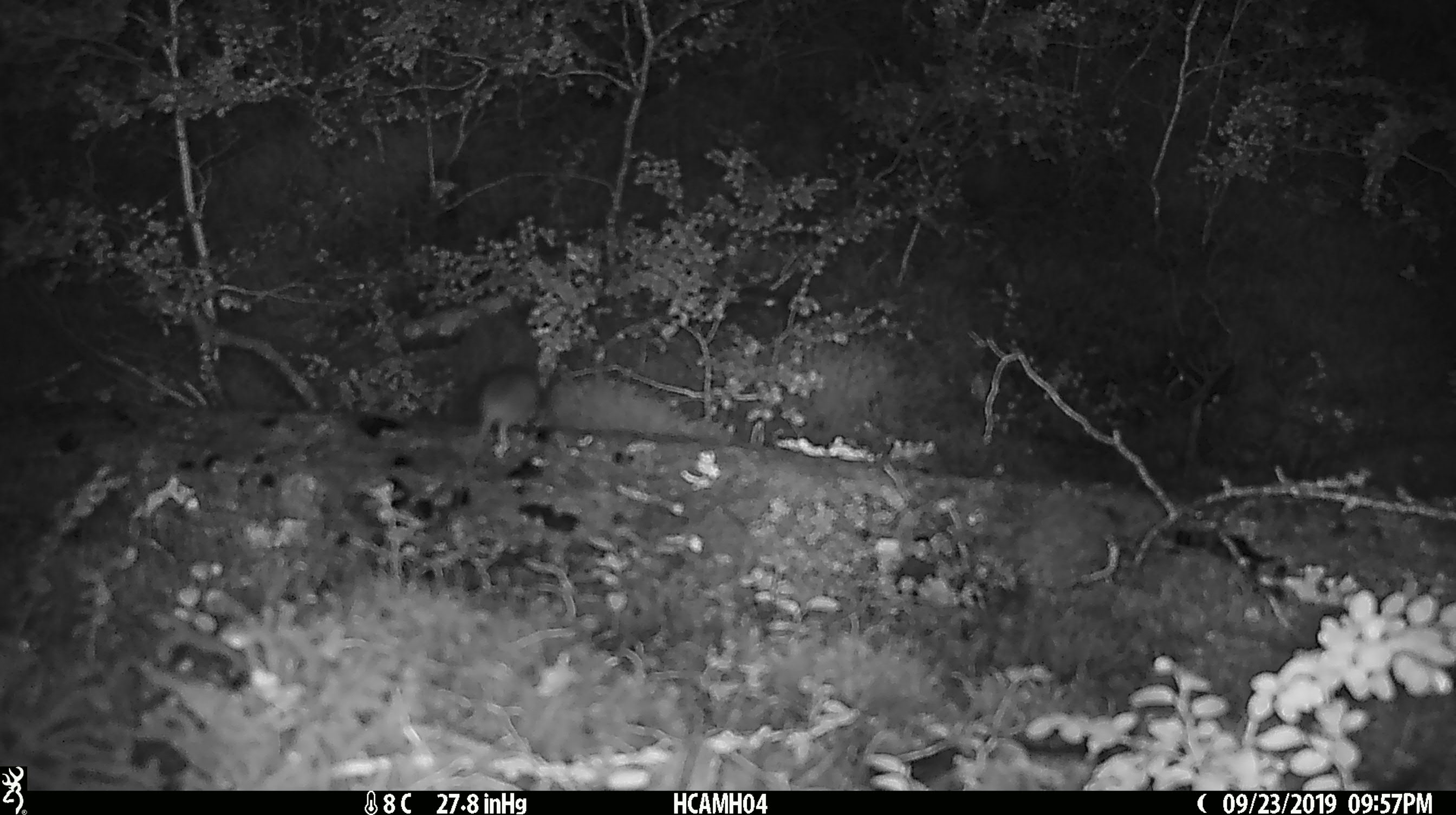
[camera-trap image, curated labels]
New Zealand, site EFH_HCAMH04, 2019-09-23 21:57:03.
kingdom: Animalia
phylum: Chordata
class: Mammalia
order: Rodentia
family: Muridae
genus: Mus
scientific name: Mus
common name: mouse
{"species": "mouse (Mus)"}